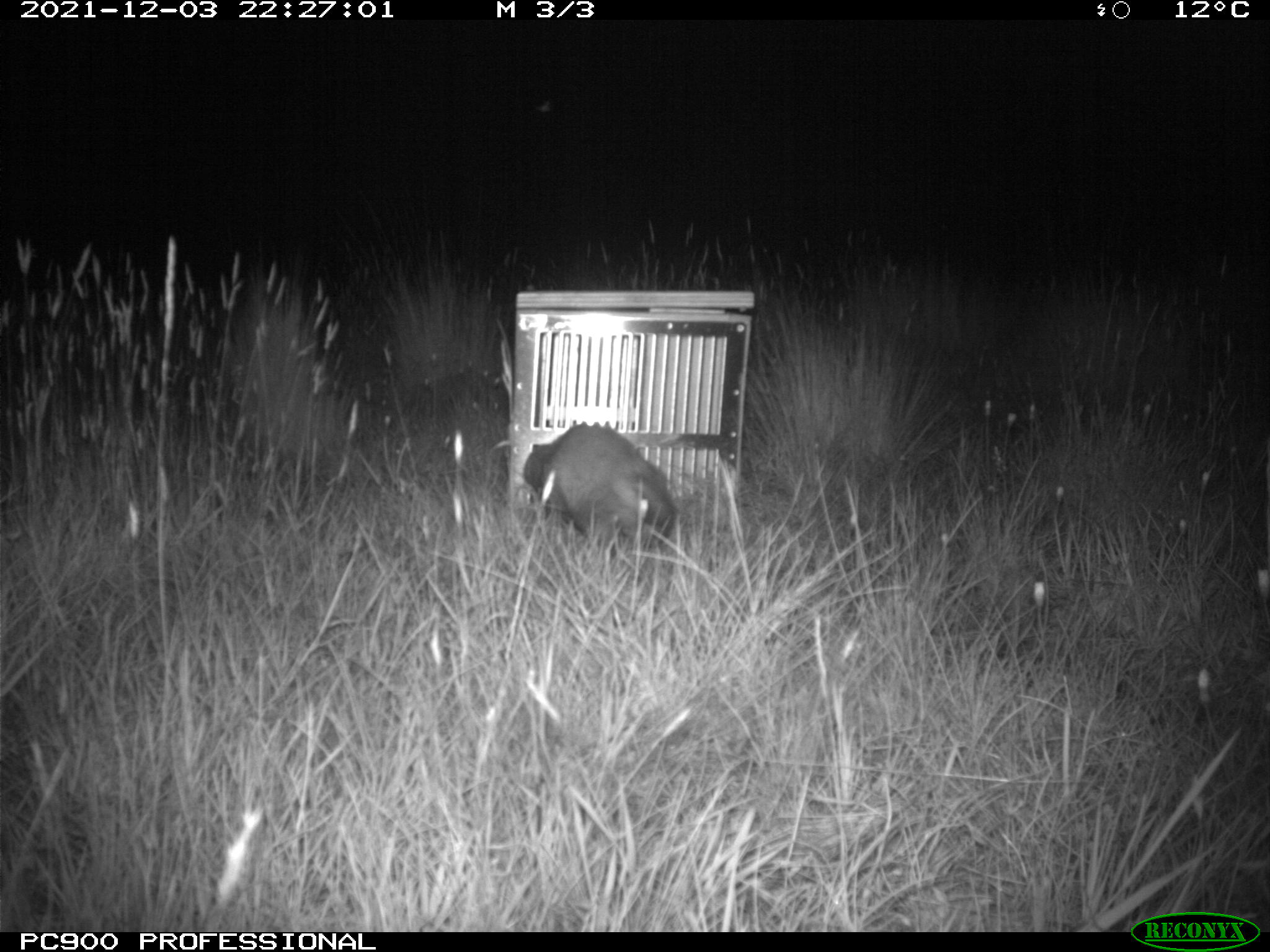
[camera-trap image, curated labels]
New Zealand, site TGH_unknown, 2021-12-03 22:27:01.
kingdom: Animalia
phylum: Chordata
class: Mammalia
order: Carnivora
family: Mustelidae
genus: Mustela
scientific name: Mustela furo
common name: ferret